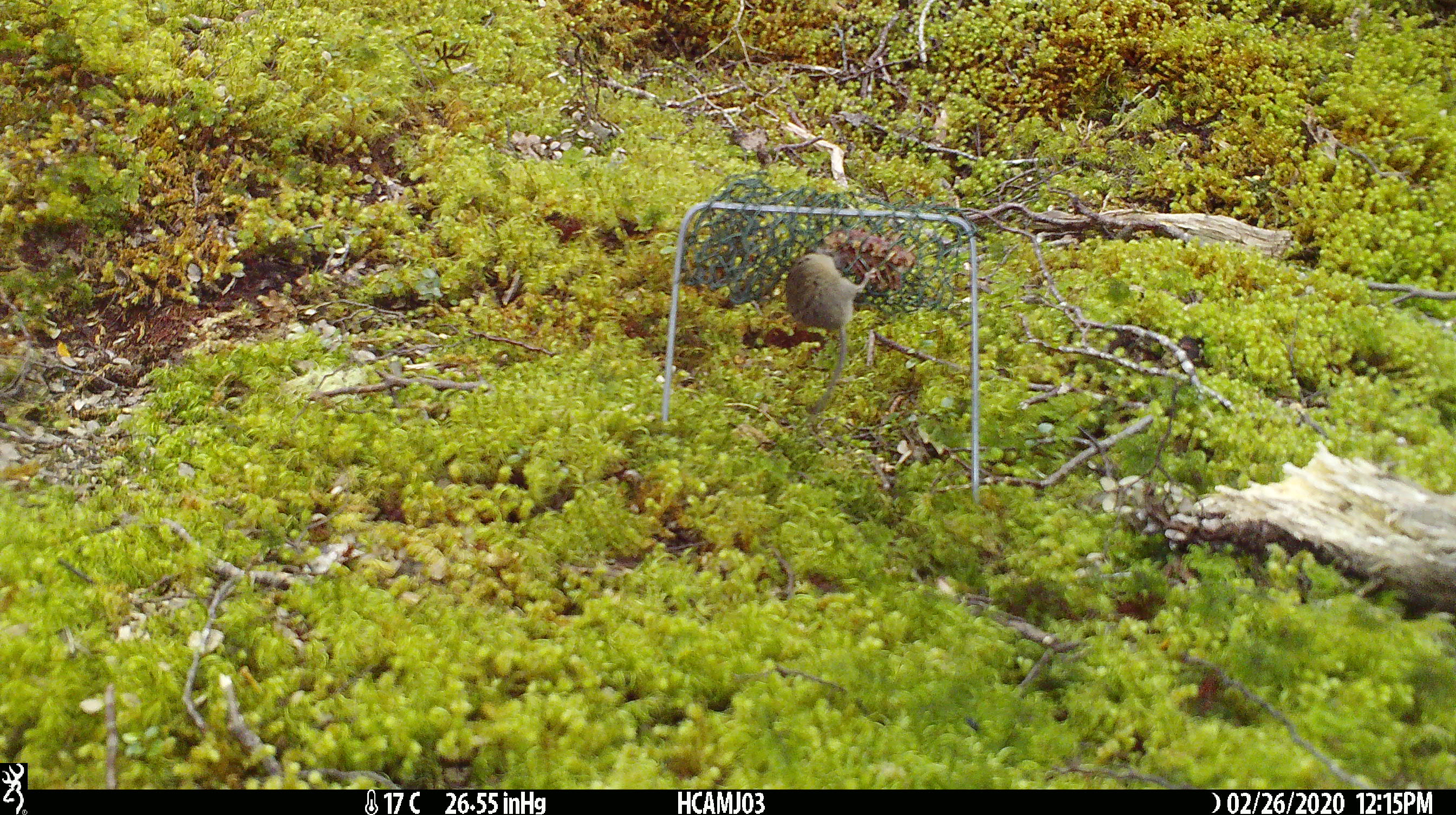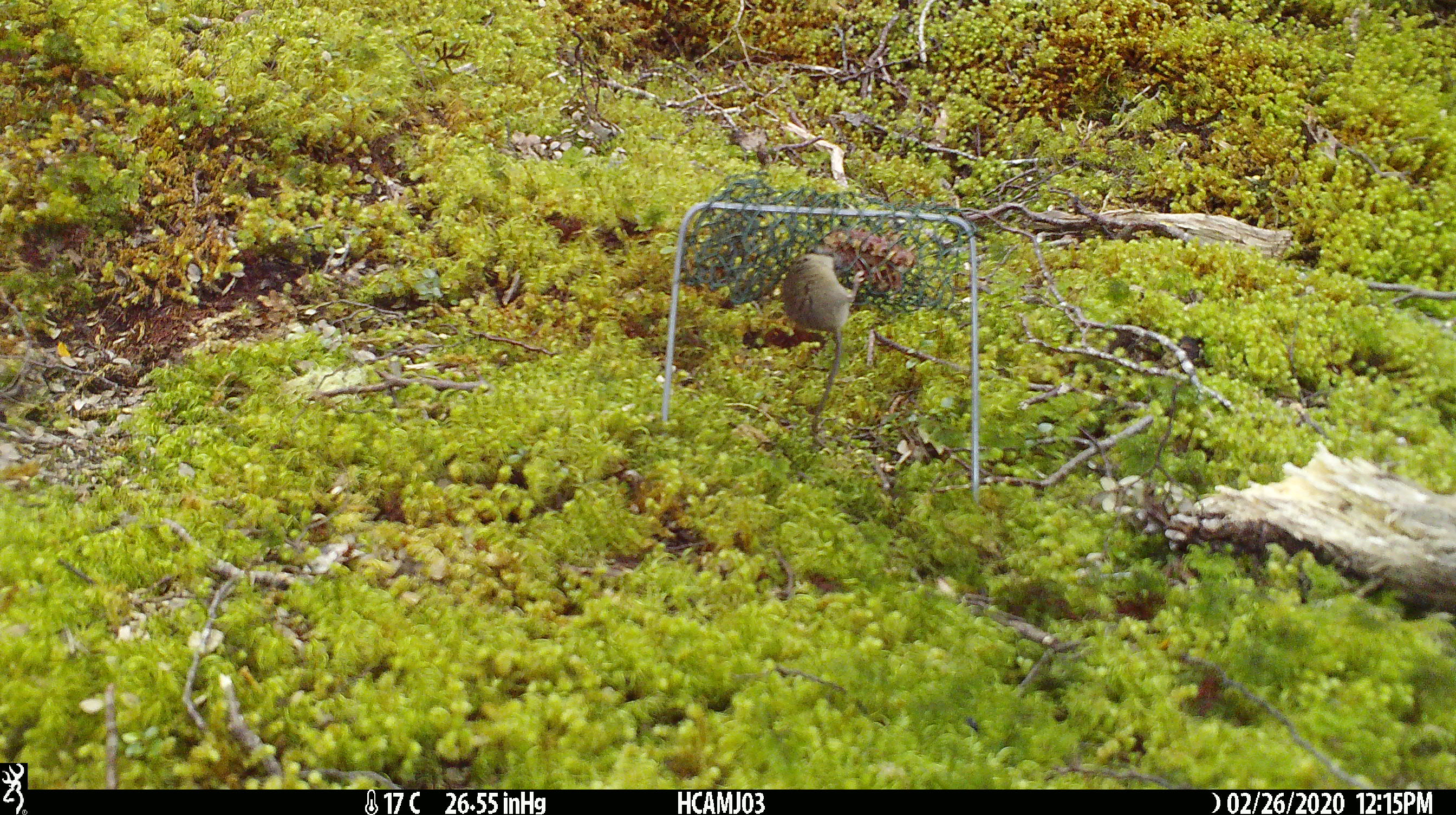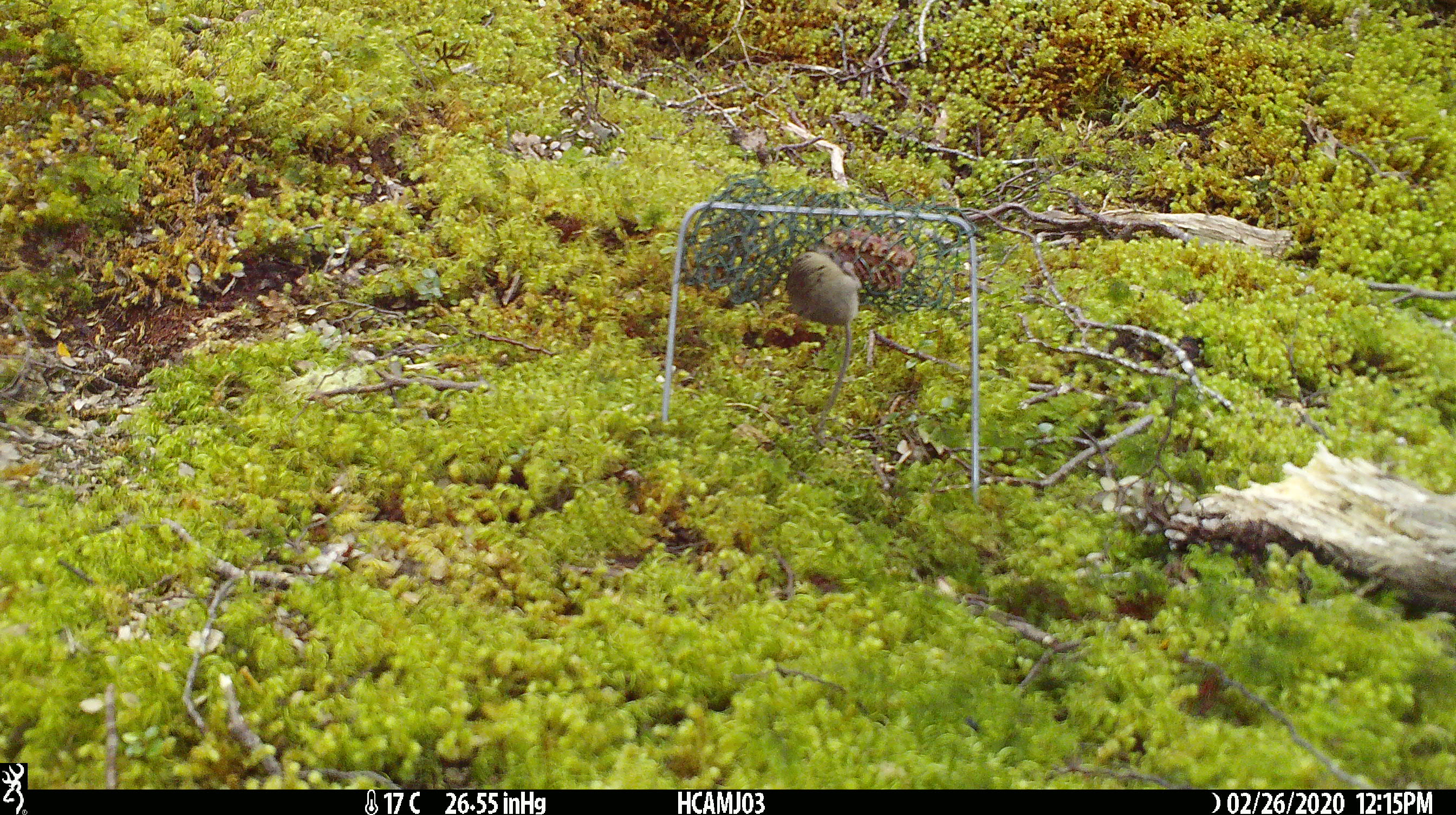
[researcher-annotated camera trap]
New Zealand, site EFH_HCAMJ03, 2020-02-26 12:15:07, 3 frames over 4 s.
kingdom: Animalia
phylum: Chordata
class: Mammalia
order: Rodentia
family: Muridae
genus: Mus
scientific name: Mus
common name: mouse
Mouse (Mus).